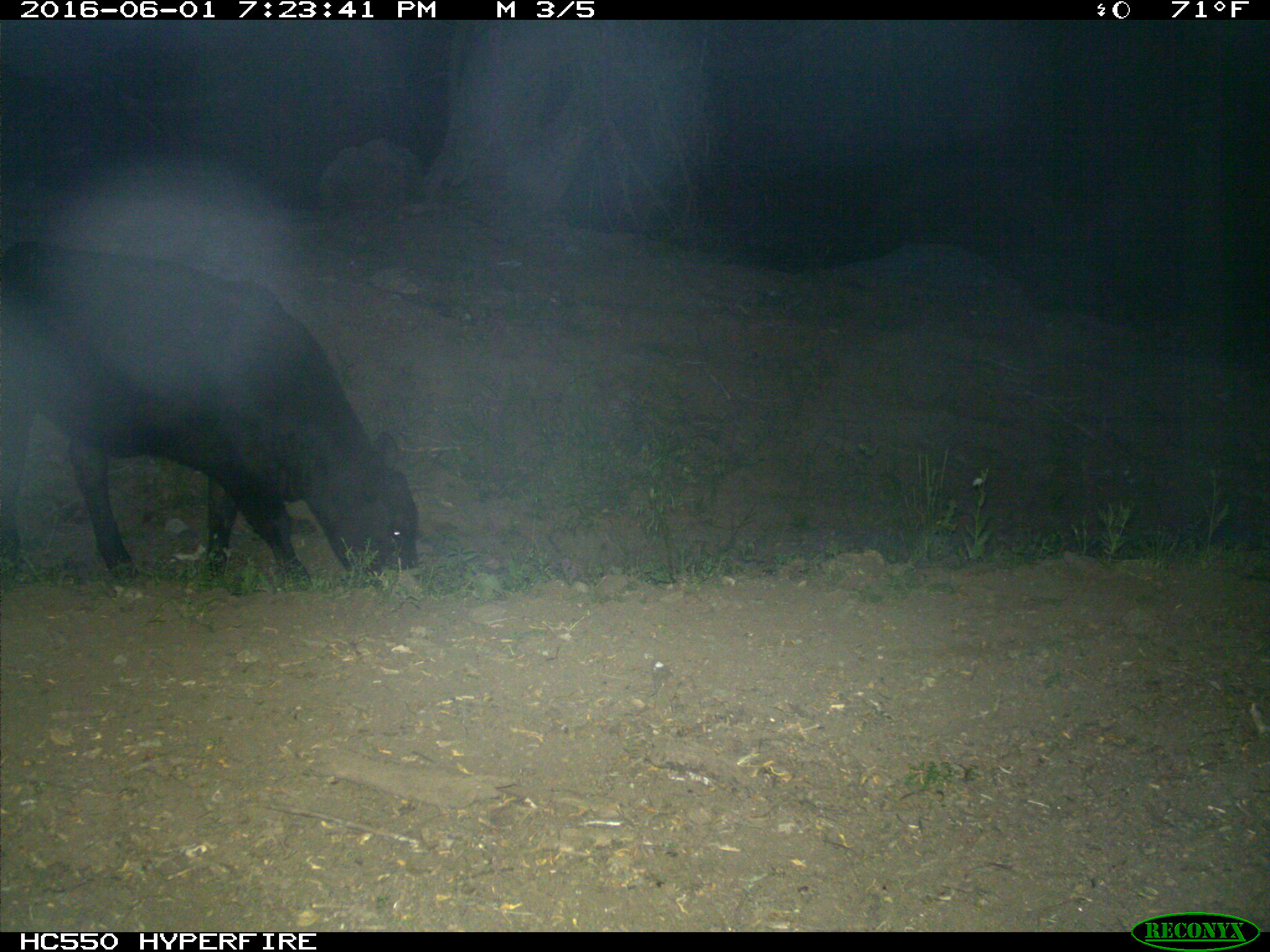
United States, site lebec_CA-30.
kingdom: Animalia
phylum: Chordata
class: Mammalia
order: Artiodactyla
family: Bovidae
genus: Bos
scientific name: Bos taurus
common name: domestic cow